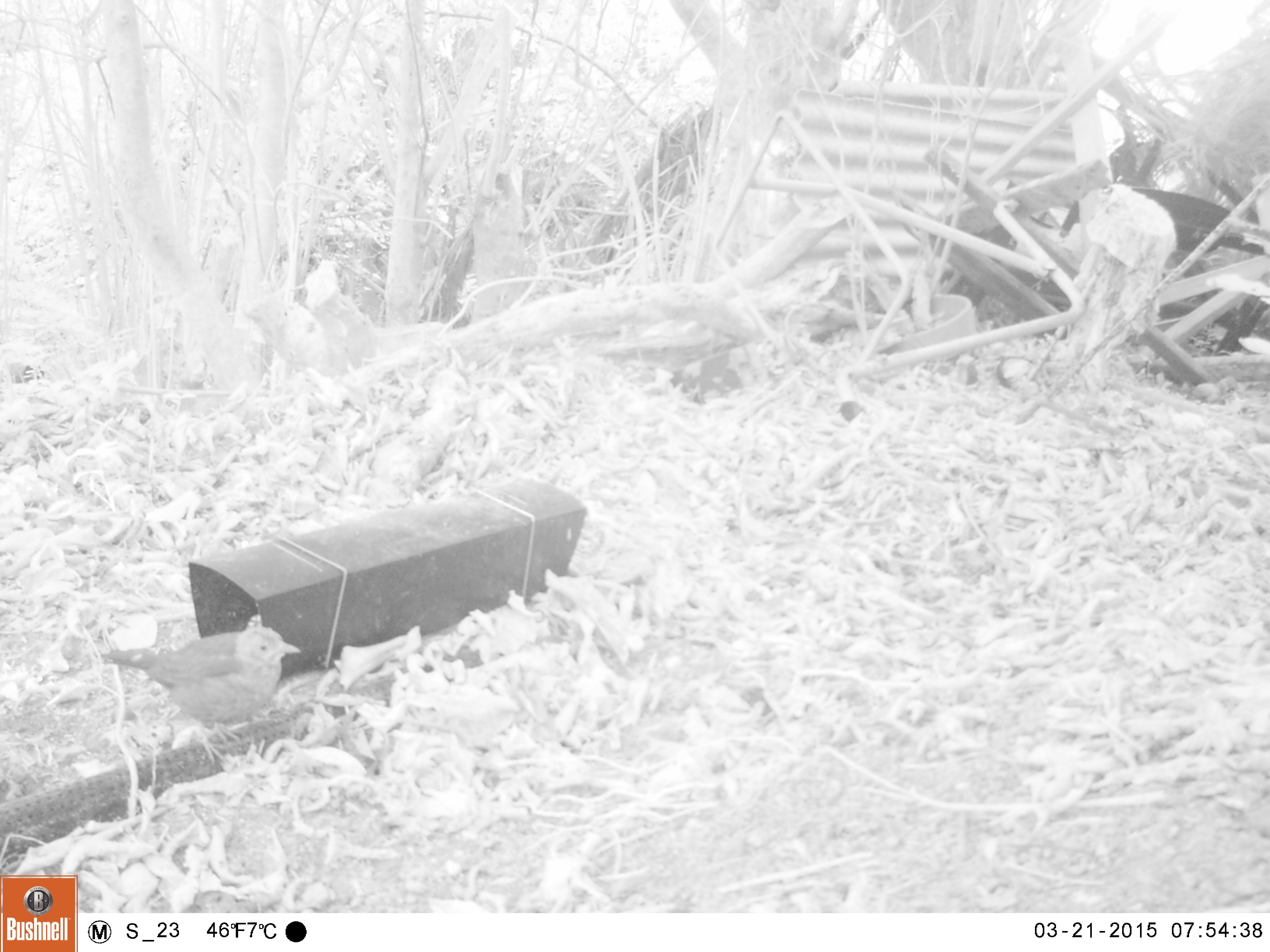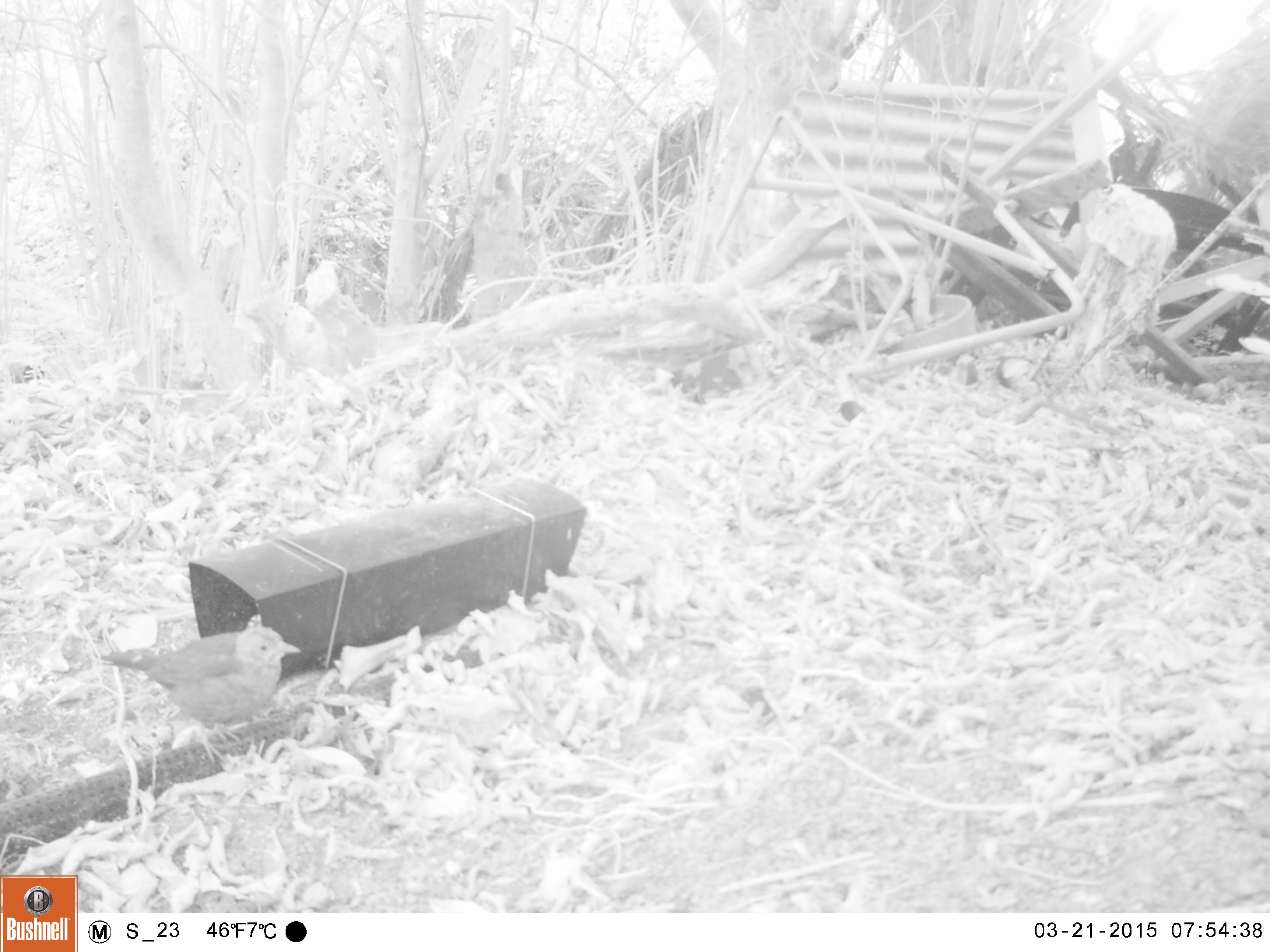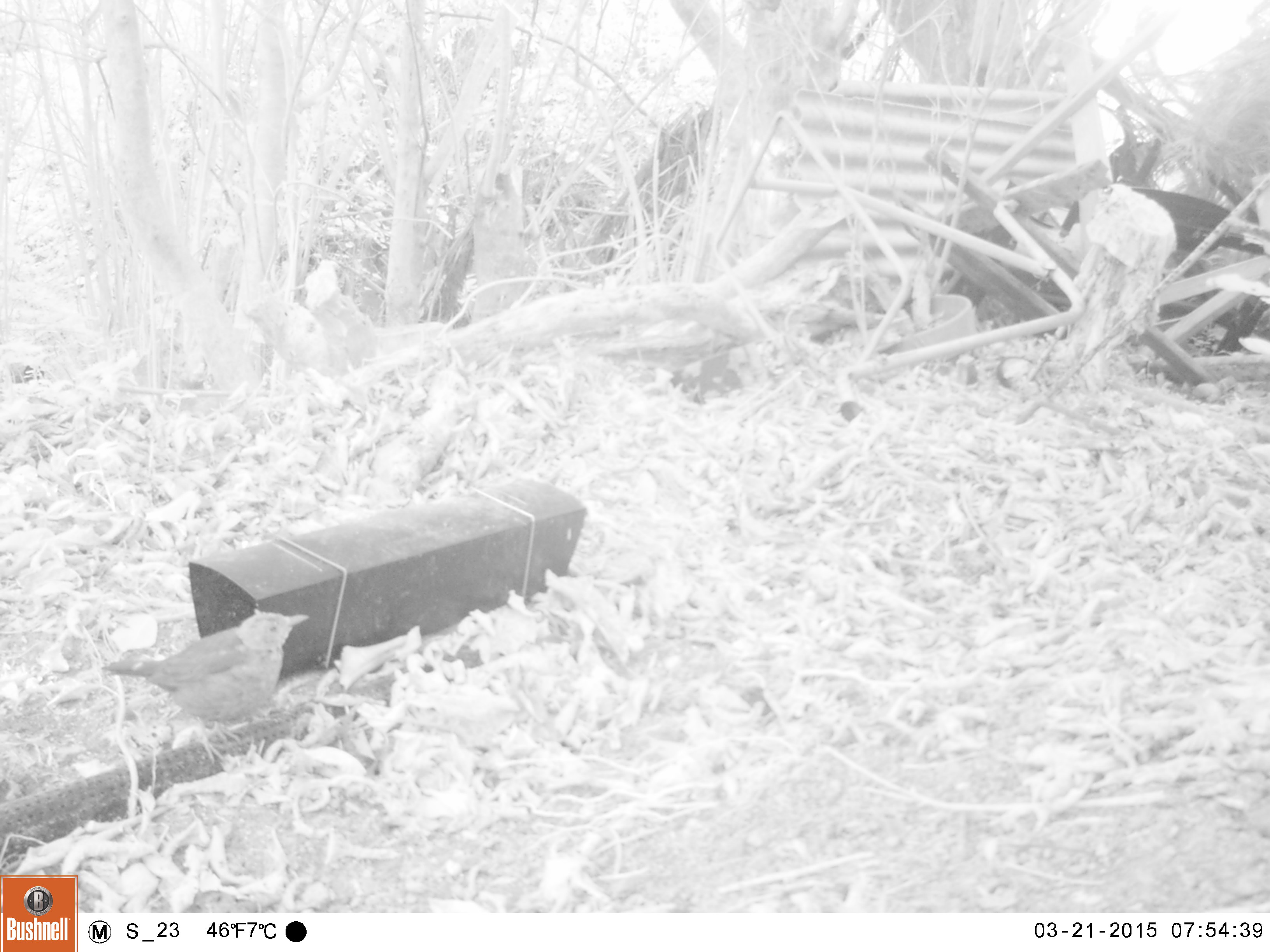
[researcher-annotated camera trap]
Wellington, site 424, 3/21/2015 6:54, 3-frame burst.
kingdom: Animalia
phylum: Chordata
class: Aves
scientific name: Aves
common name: bird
Bird (Aves).